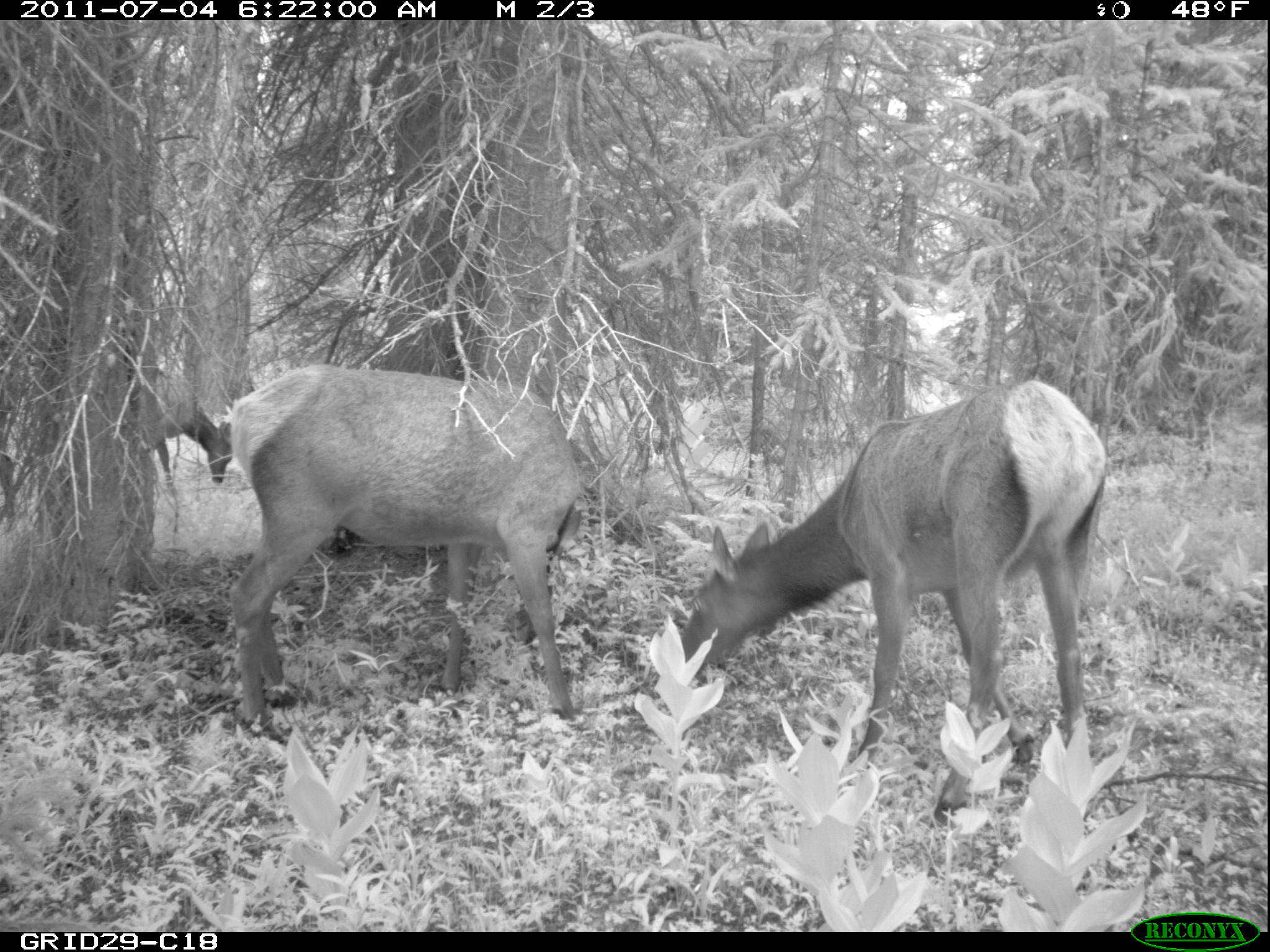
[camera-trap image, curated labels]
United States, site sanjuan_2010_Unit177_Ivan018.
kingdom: Animalia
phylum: Chordata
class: Mammalia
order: Artiodactyla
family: Cervidae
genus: Cervus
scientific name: Cervus elaphus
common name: red deer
Cervus elaphus (red deer).